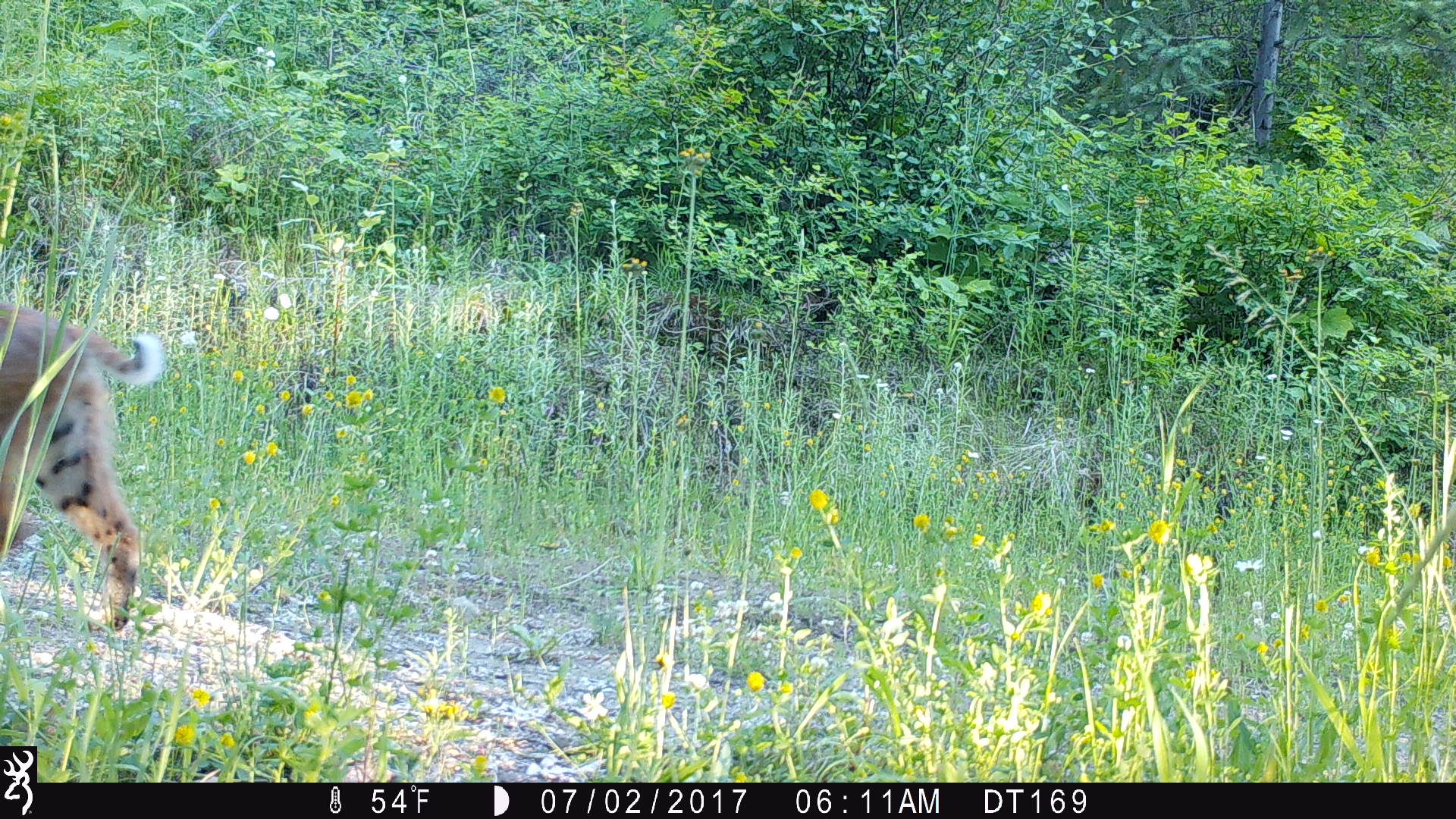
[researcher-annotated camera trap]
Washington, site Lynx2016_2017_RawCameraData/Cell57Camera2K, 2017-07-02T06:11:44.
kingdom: Animalia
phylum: Chordata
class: Mammalia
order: Carnivora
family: Felidae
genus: Lynx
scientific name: Lynx rufus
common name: bobcat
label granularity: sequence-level